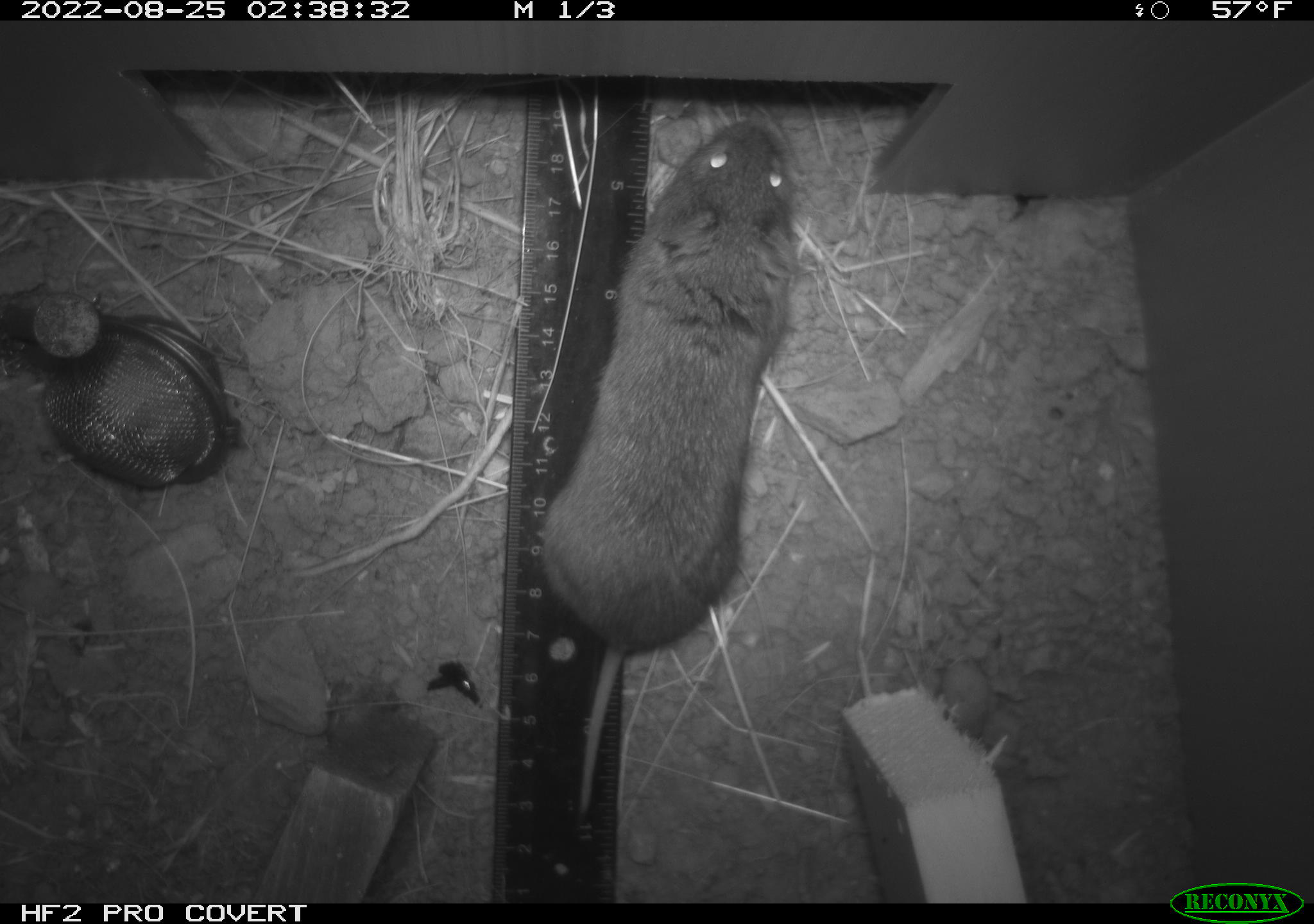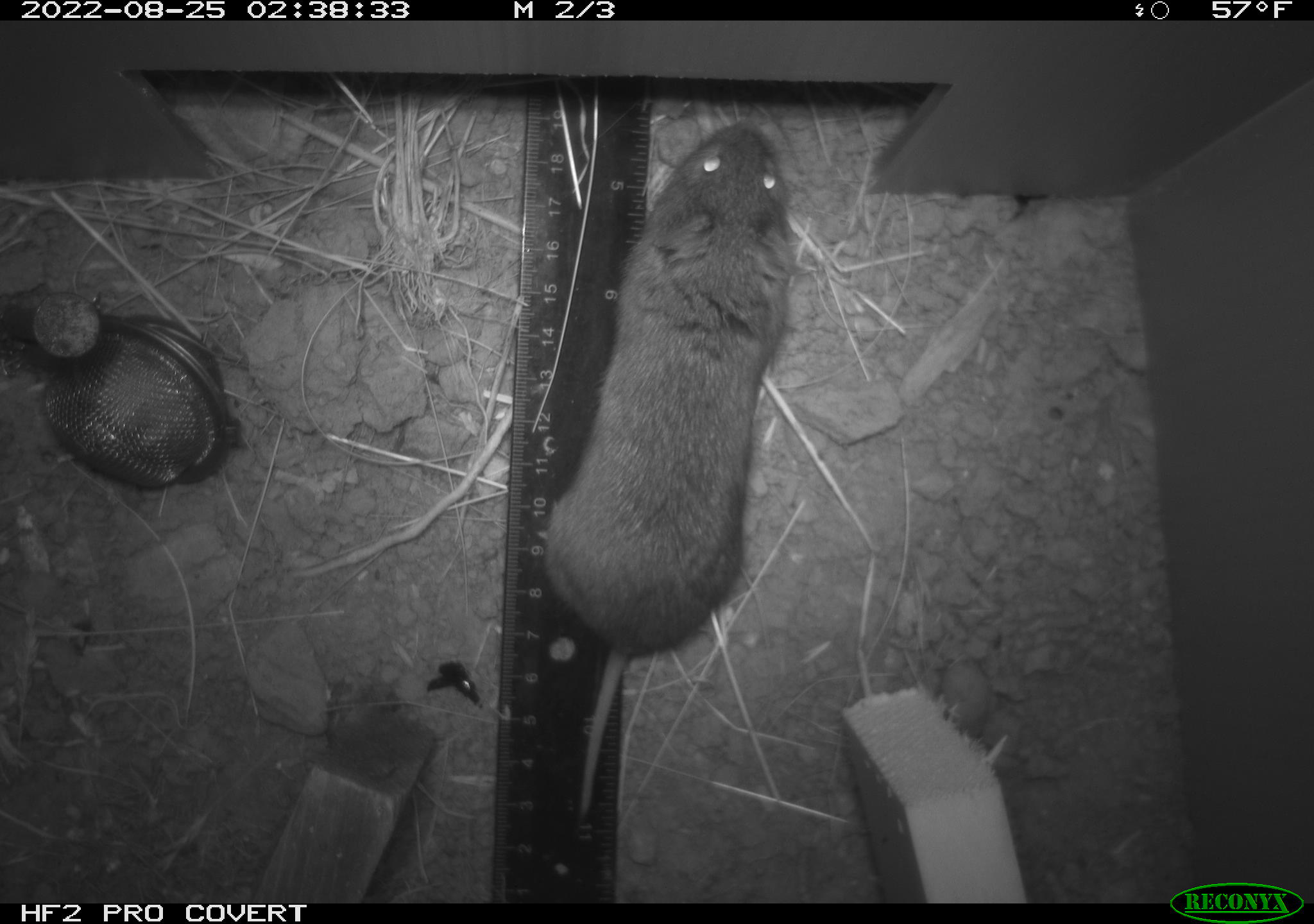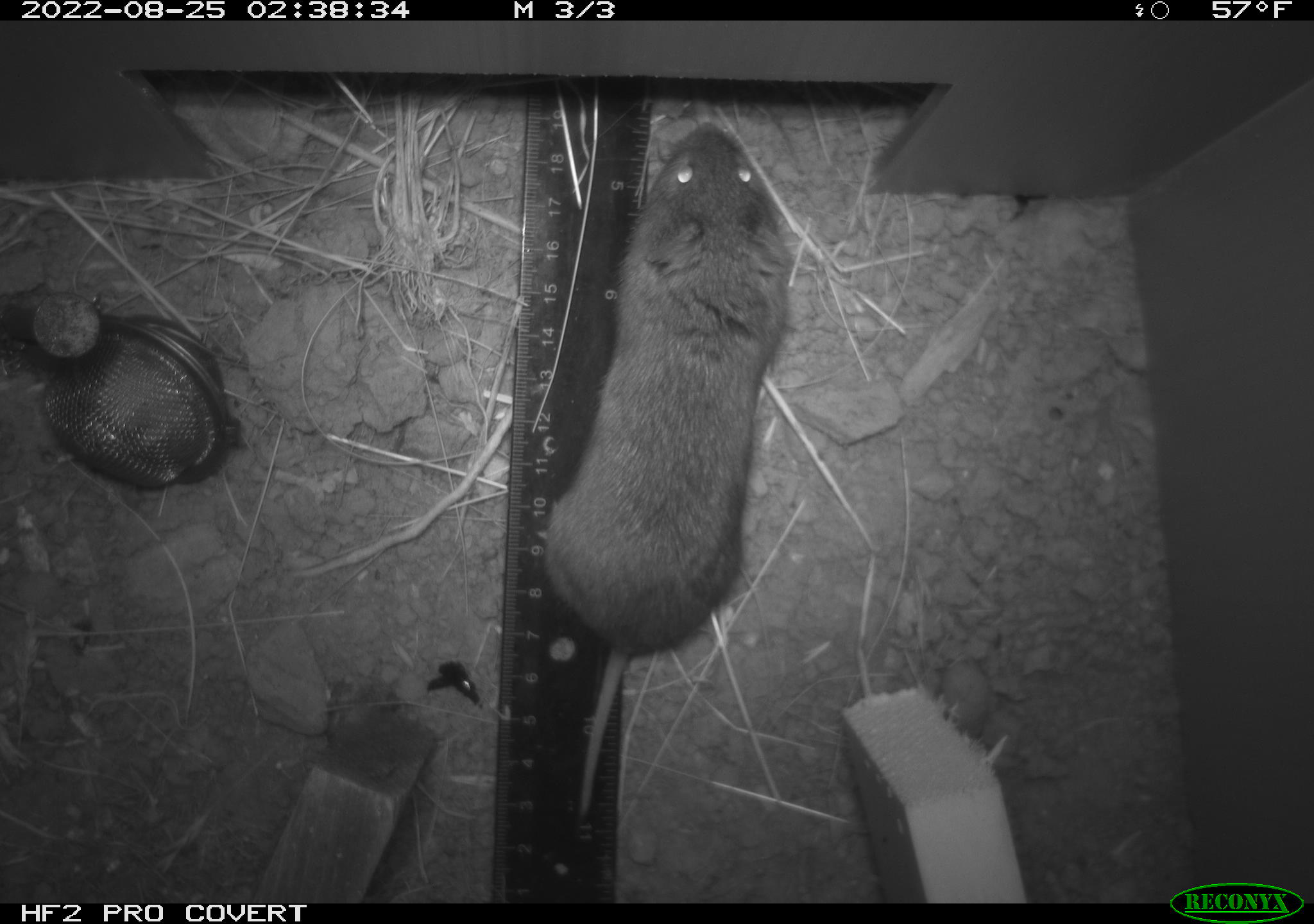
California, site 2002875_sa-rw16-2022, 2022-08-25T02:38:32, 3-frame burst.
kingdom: Animalia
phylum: Chordata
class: Mammalia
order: Rodentia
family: Cricetidae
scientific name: Arvicolinae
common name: voles, lemmings, and muskrats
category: arvicolinae subfamily